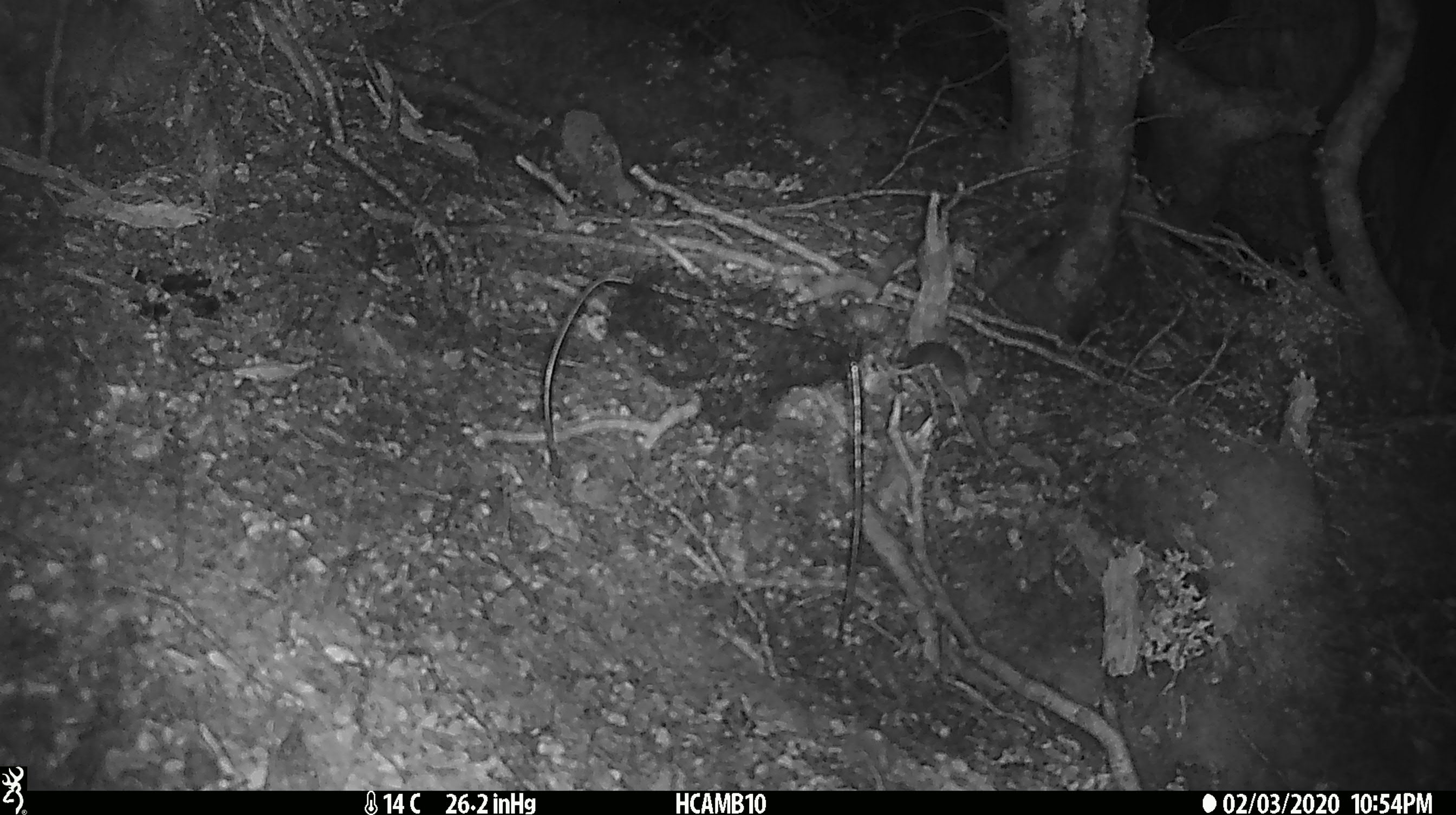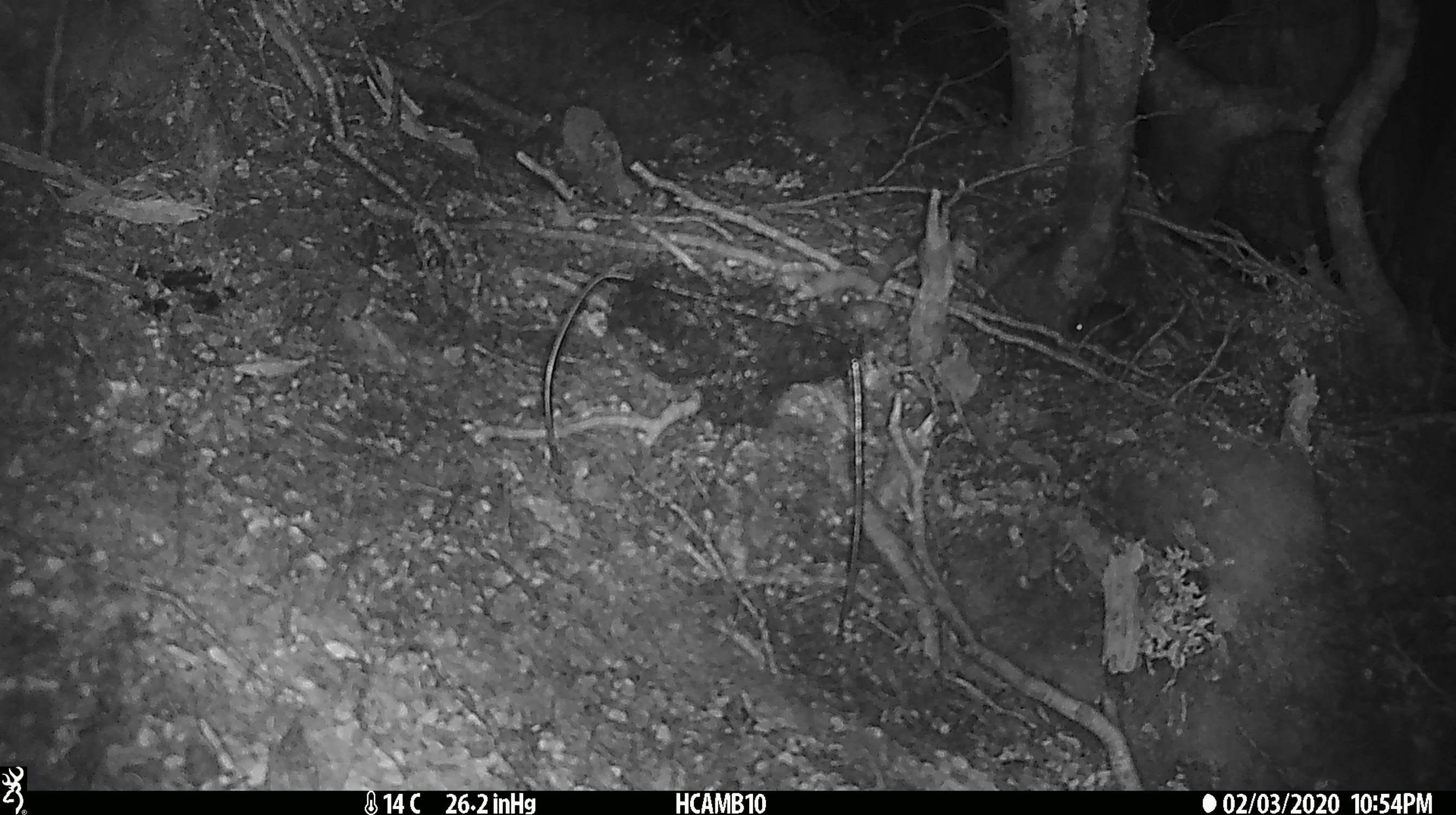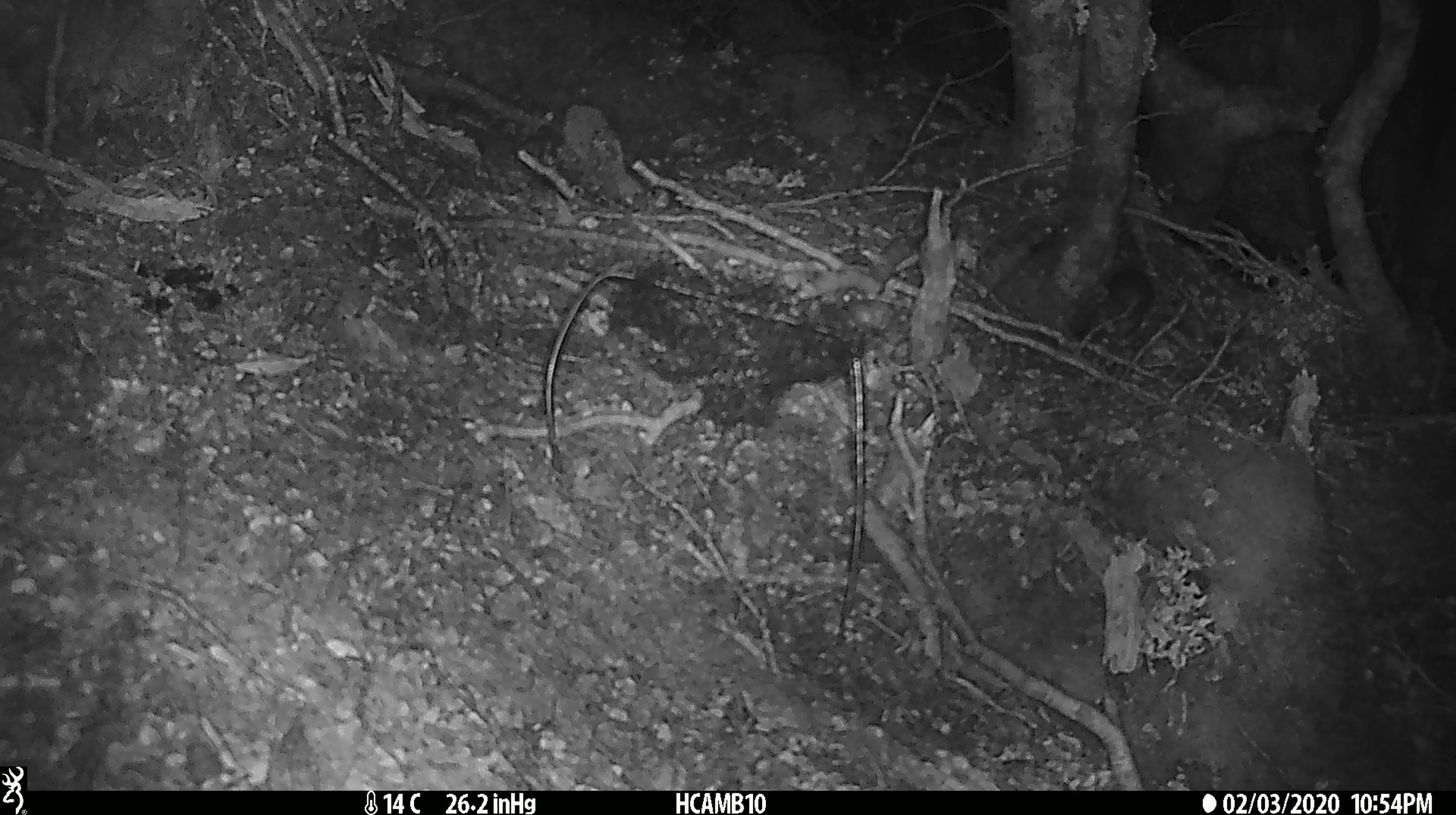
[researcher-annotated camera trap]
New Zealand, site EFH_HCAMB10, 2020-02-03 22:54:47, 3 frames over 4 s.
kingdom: Animalia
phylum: Chordata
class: Mammalia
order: Rodentia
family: Muridae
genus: Mus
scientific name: Mus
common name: mouse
Mouse (Mus).